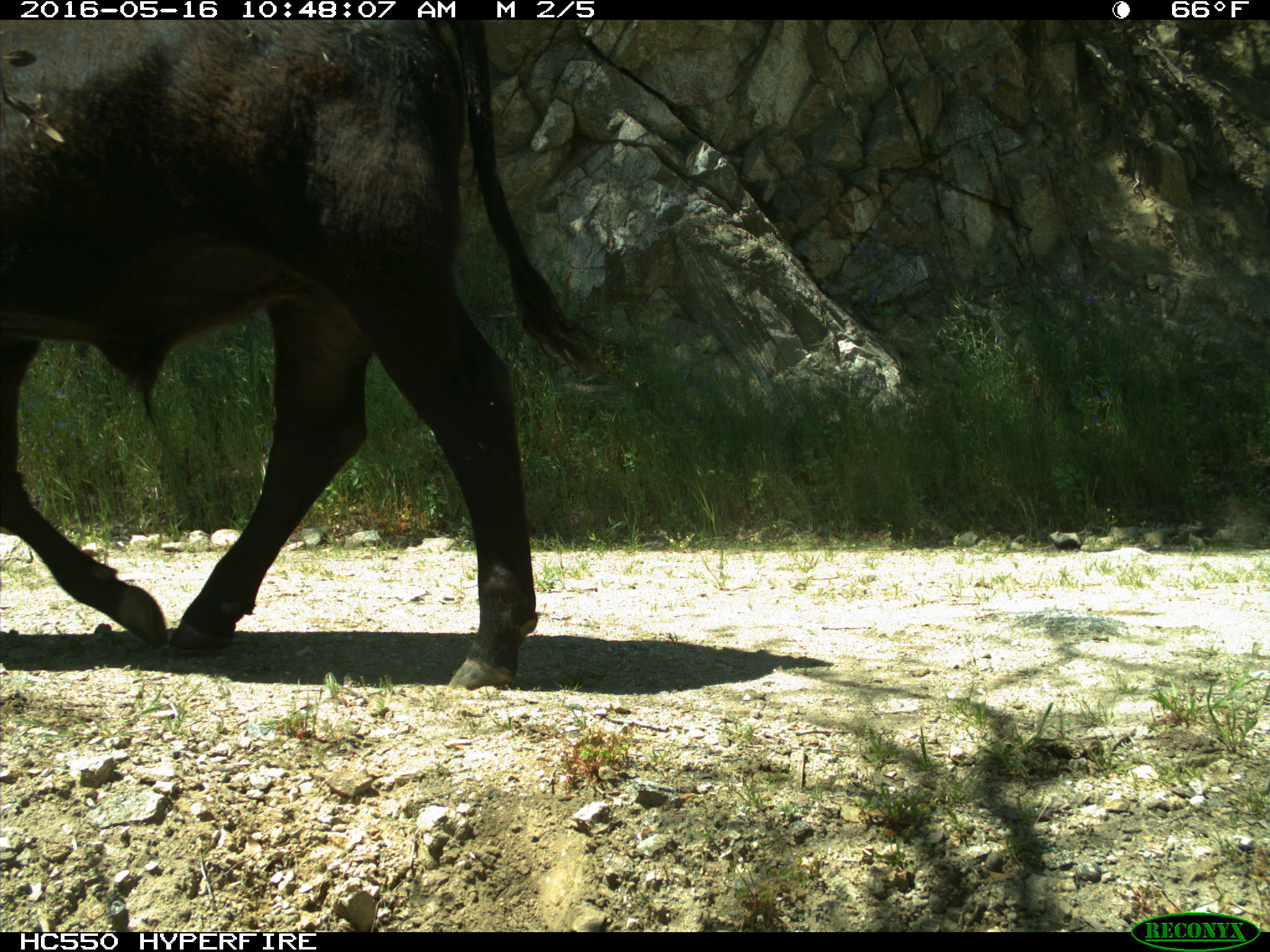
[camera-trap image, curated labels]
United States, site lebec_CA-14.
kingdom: Animalia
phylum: Chordata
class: Mammalia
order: Artiodactyla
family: Bovidae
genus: Bos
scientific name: Bos taurus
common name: domestic cow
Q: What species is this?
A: Bos taurus (domestic cow).